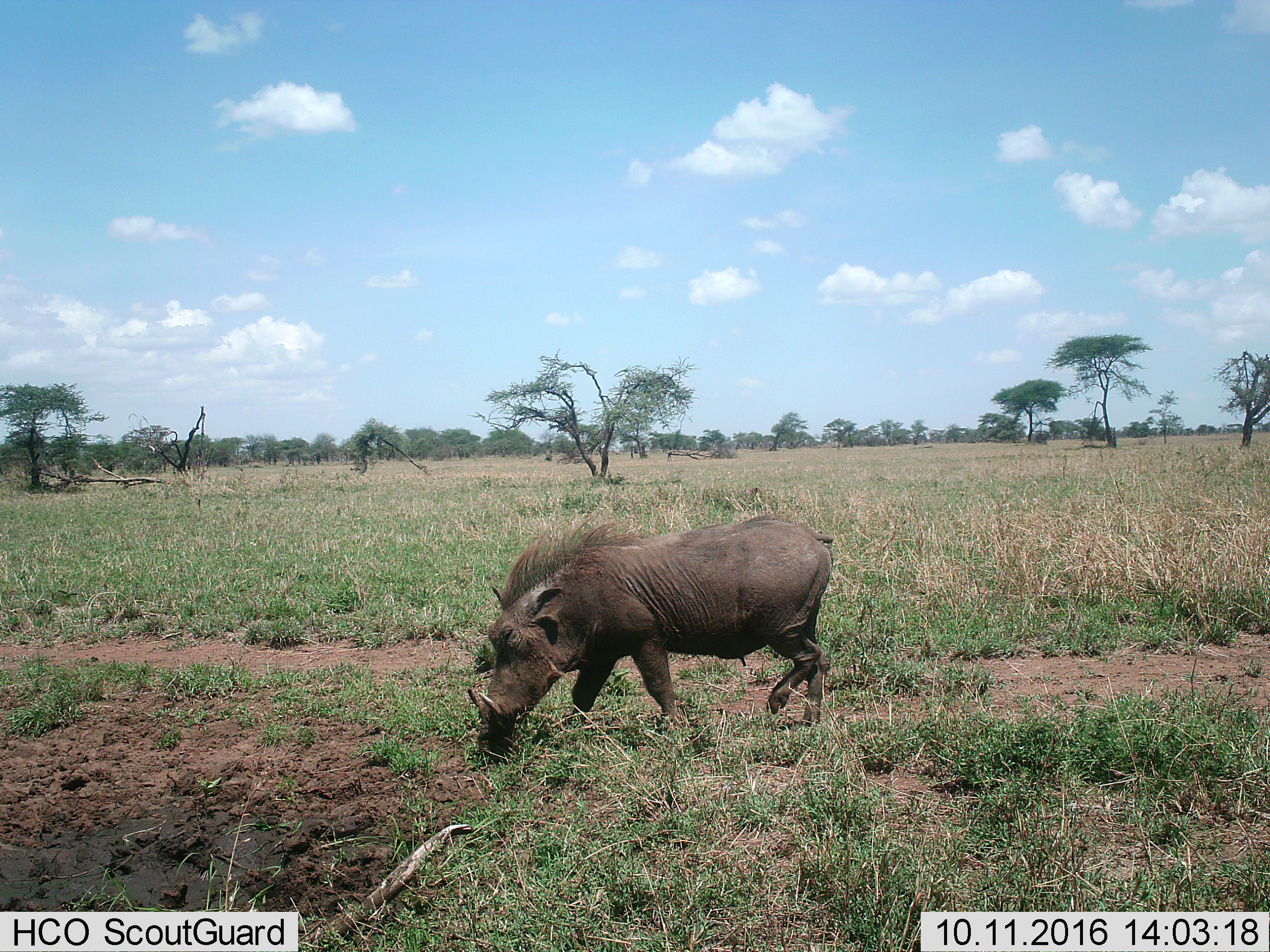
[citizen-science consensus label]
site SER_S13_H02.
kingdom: Animalia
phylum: Chordata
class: Mammalia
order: Artiodactyla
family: Suidae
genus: Phacochoerus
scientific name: Phacochoerus africanus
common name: warthog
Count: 1.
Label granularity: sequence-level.